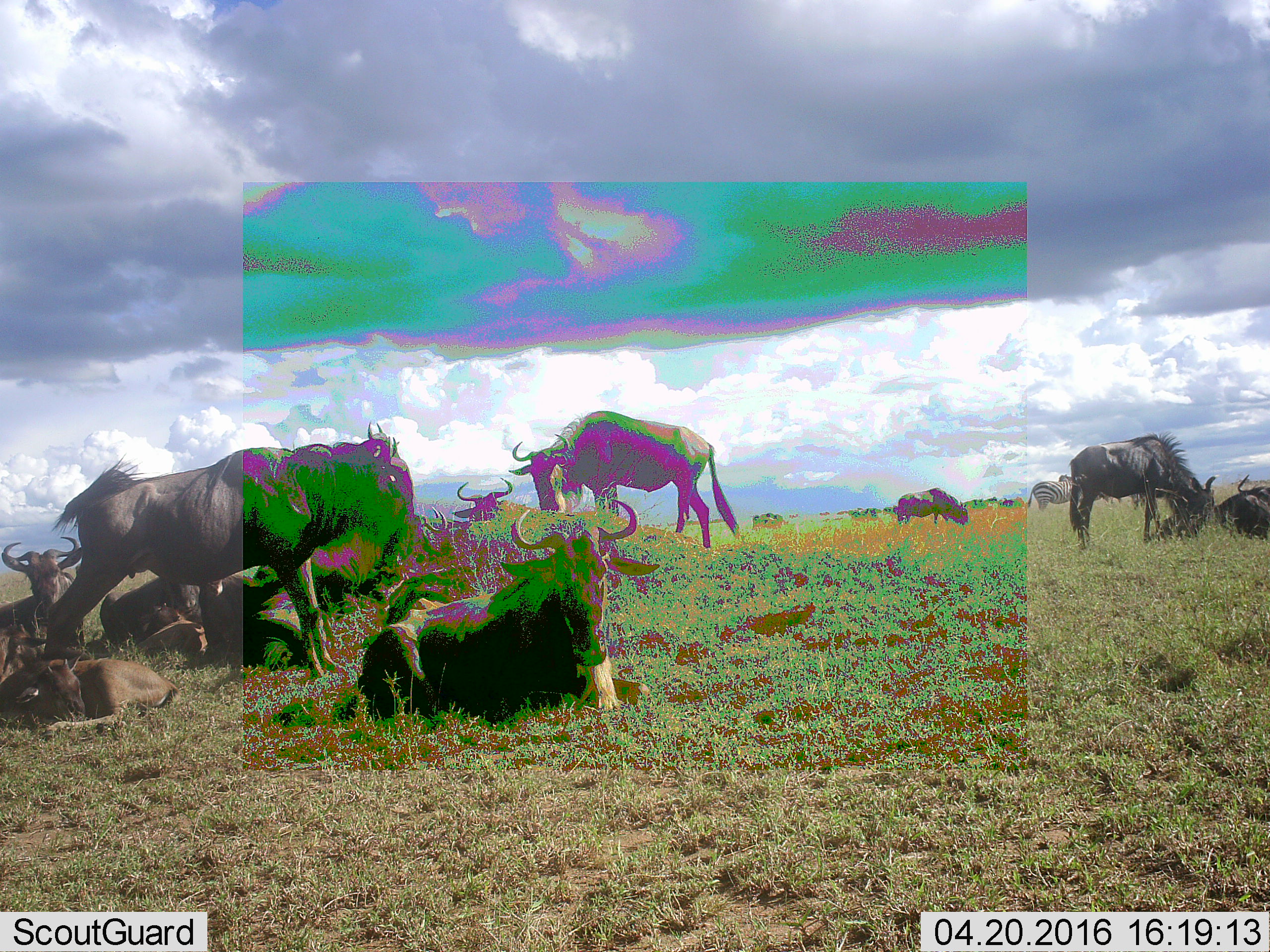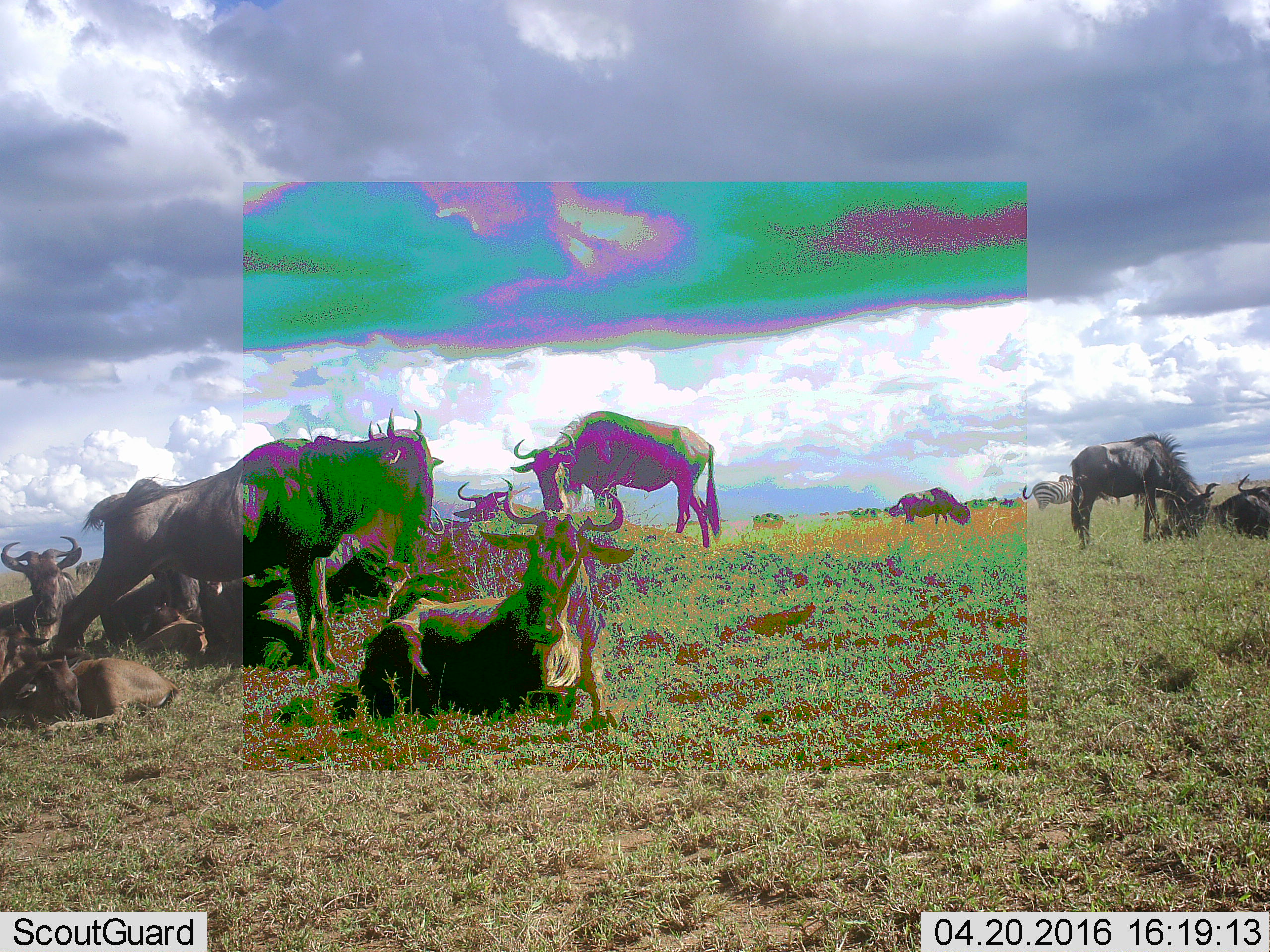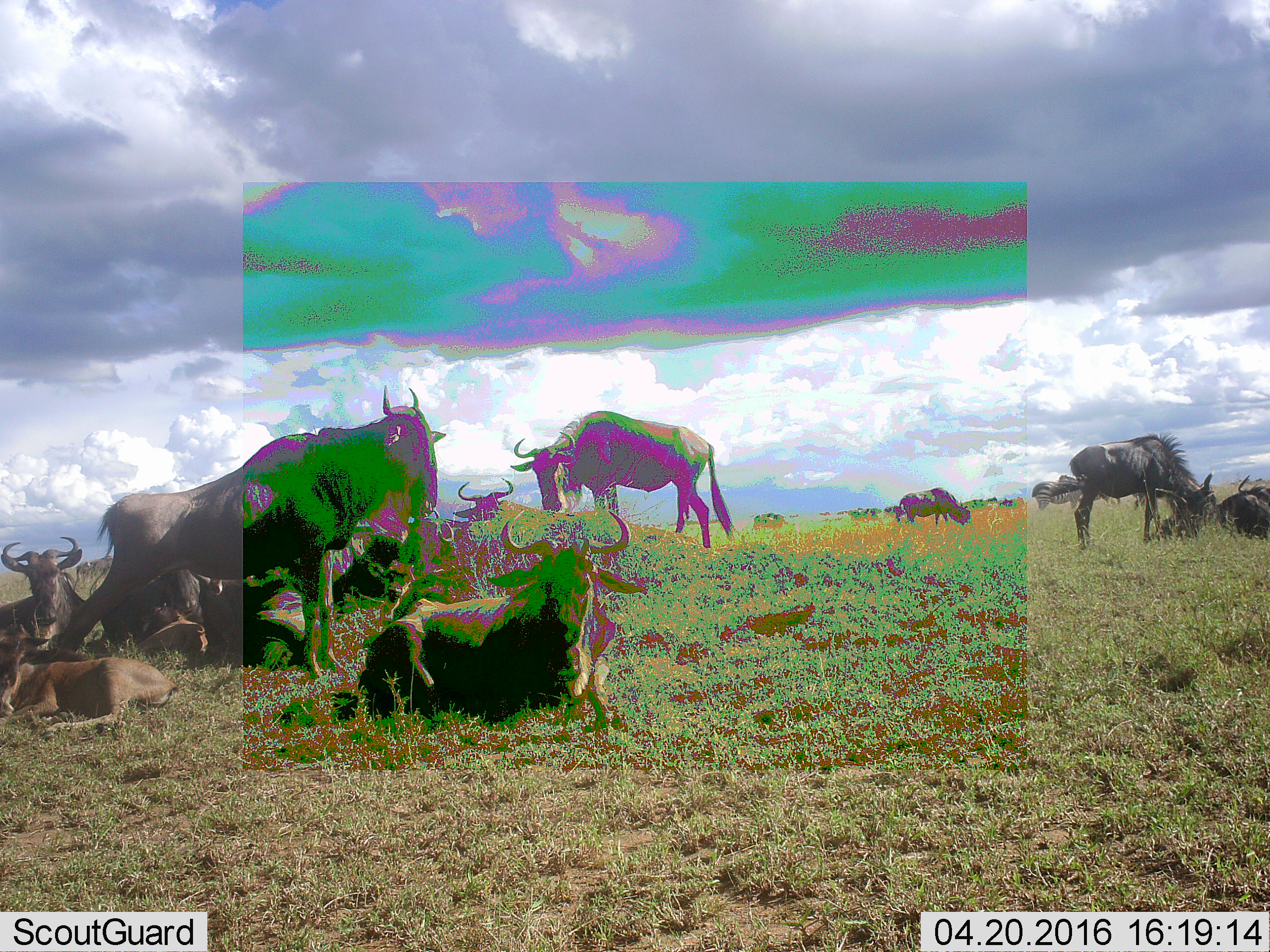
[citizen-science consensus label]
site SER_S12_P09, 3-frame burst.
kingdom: Animalia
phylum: Chordata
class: Mammalia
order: Artiodactyla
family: Bovidae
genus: Connochaetes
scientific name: Connochaetes taurinus taurinus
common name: blue wildebeest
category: wildebeestblue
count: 11-50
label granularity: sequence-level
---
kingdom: Animalia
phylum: Chordata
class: Mammalia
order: Perissodactyla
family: Equidae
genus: Equus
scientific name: Equus quagga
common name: plains zebra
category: zebraplains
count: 1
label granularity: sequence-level